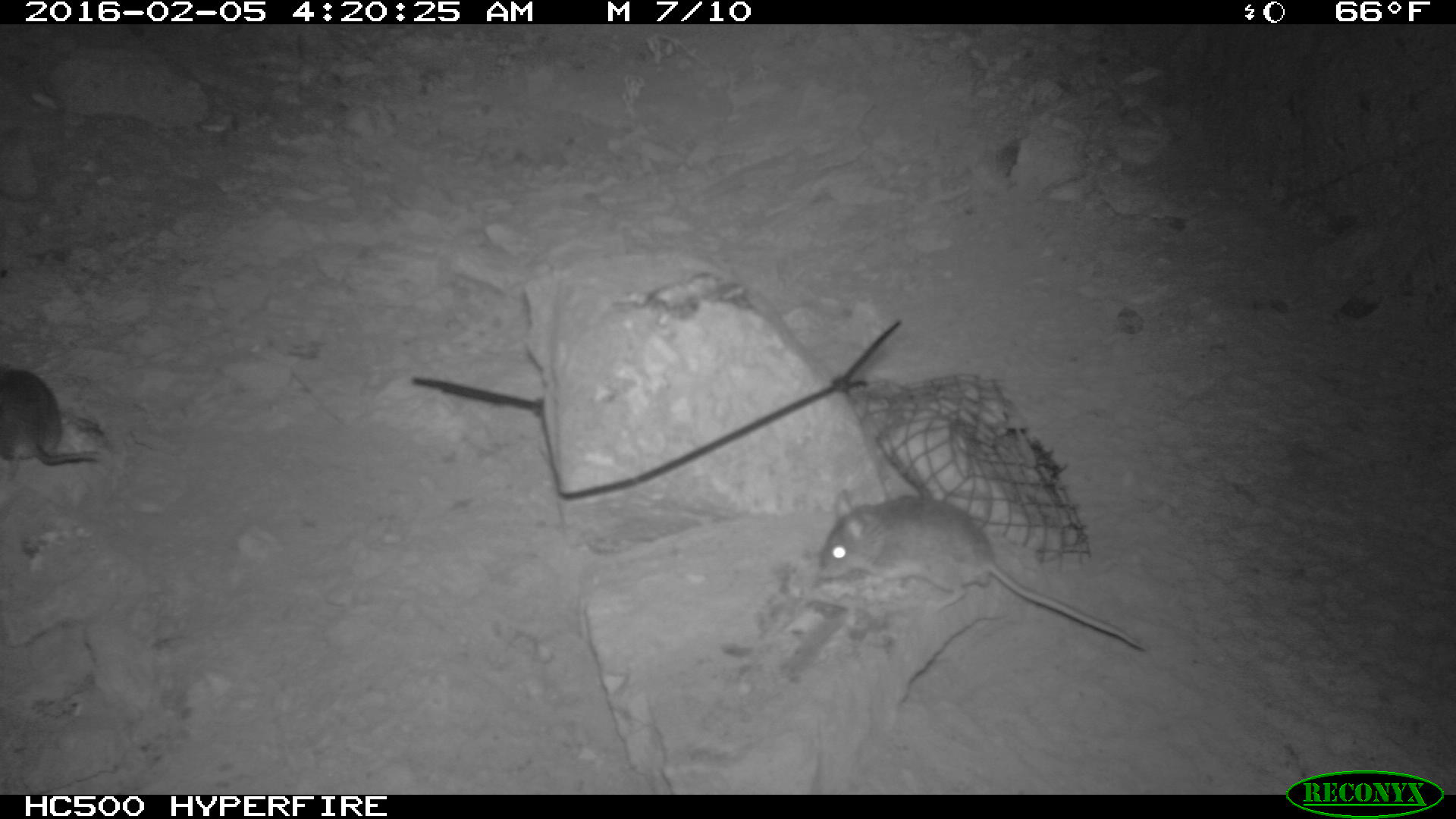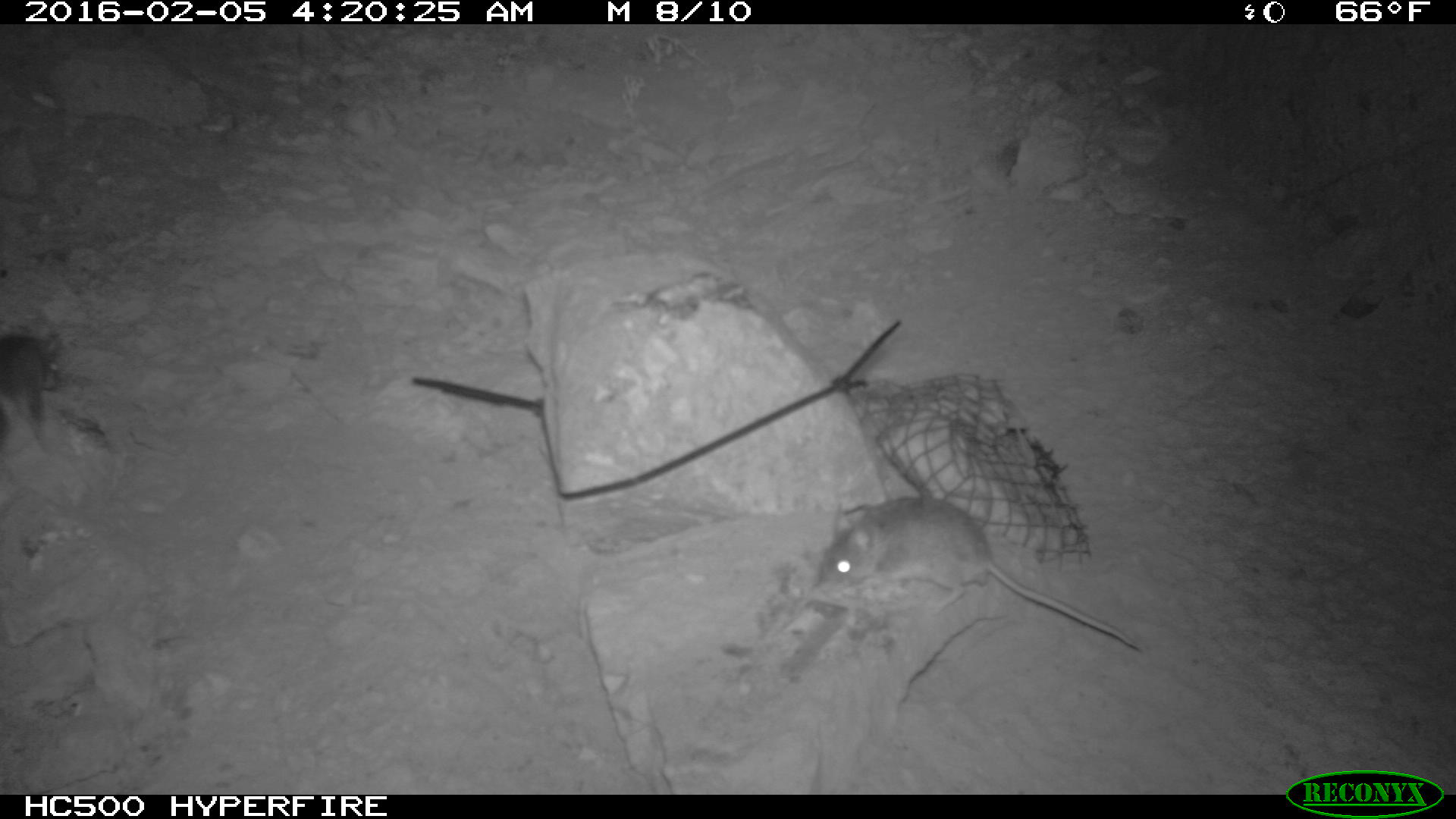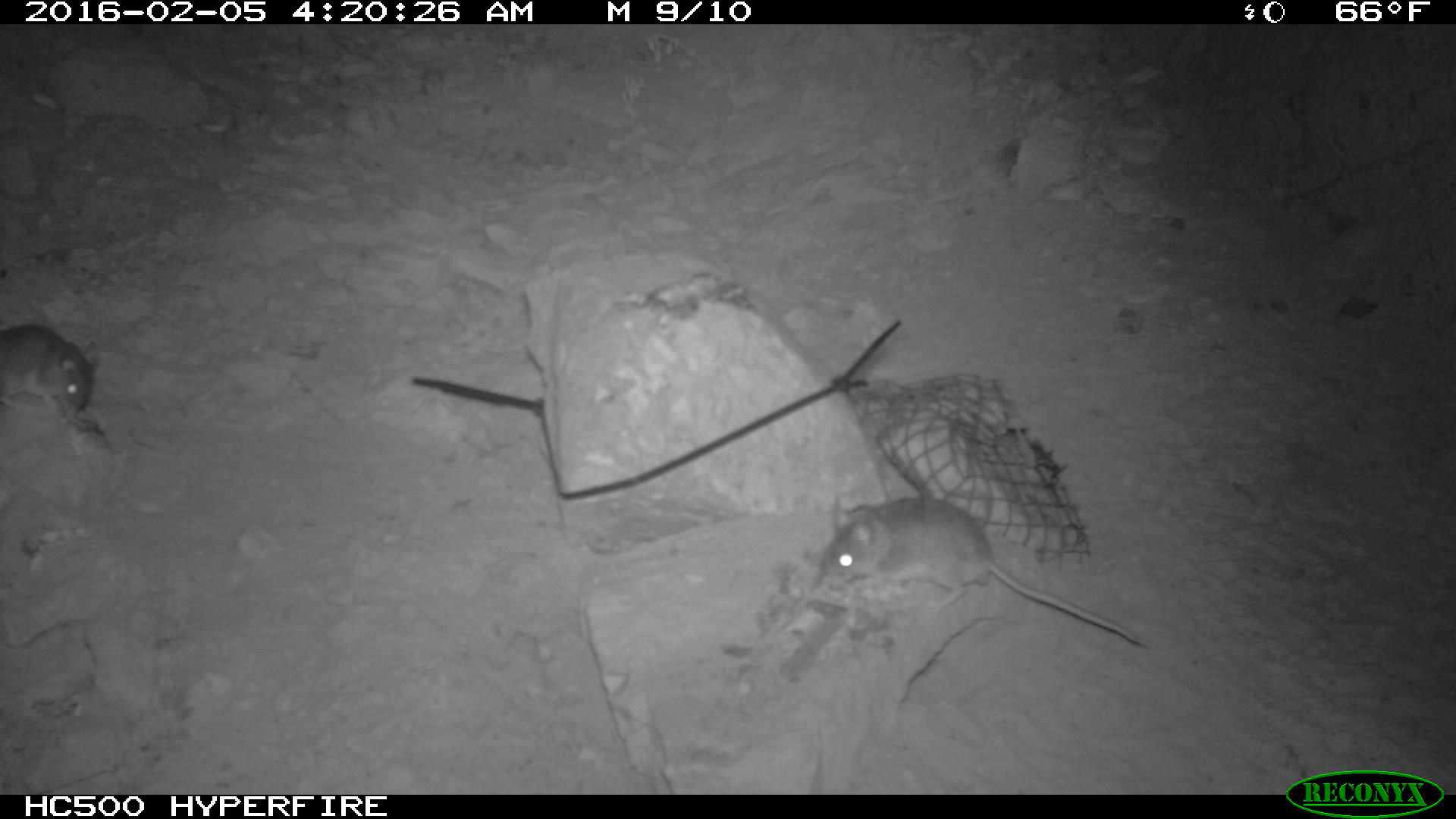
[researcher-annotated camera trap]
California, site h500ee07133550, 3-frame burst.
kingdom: Animalia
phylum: Chordata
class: Mammalia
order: Rodentia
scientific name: Rodentia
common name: rodent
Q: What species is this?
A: Rodent (Rodentia).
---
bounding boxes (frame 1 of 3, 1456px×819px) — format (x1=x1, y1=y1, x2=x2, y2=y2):
rodent: (x1=818, y1=488, x2=1145, y2=649); (x1=0, y1=365, x2=102, y2=479)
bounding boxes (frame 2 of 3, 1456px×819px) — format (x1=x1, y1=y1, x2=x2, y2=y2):
rodent: (x1=802, y1=494, x2=1144, y2=651); (x1=0, y1=320, x2=58, y2=422)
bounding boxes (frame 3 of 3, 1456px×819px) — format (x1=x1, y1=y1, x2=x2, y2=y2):
rodent: (x1=817, y1=491, x2=1153, y2=646); (x1=0, y1=323, x2=92, y2=414)